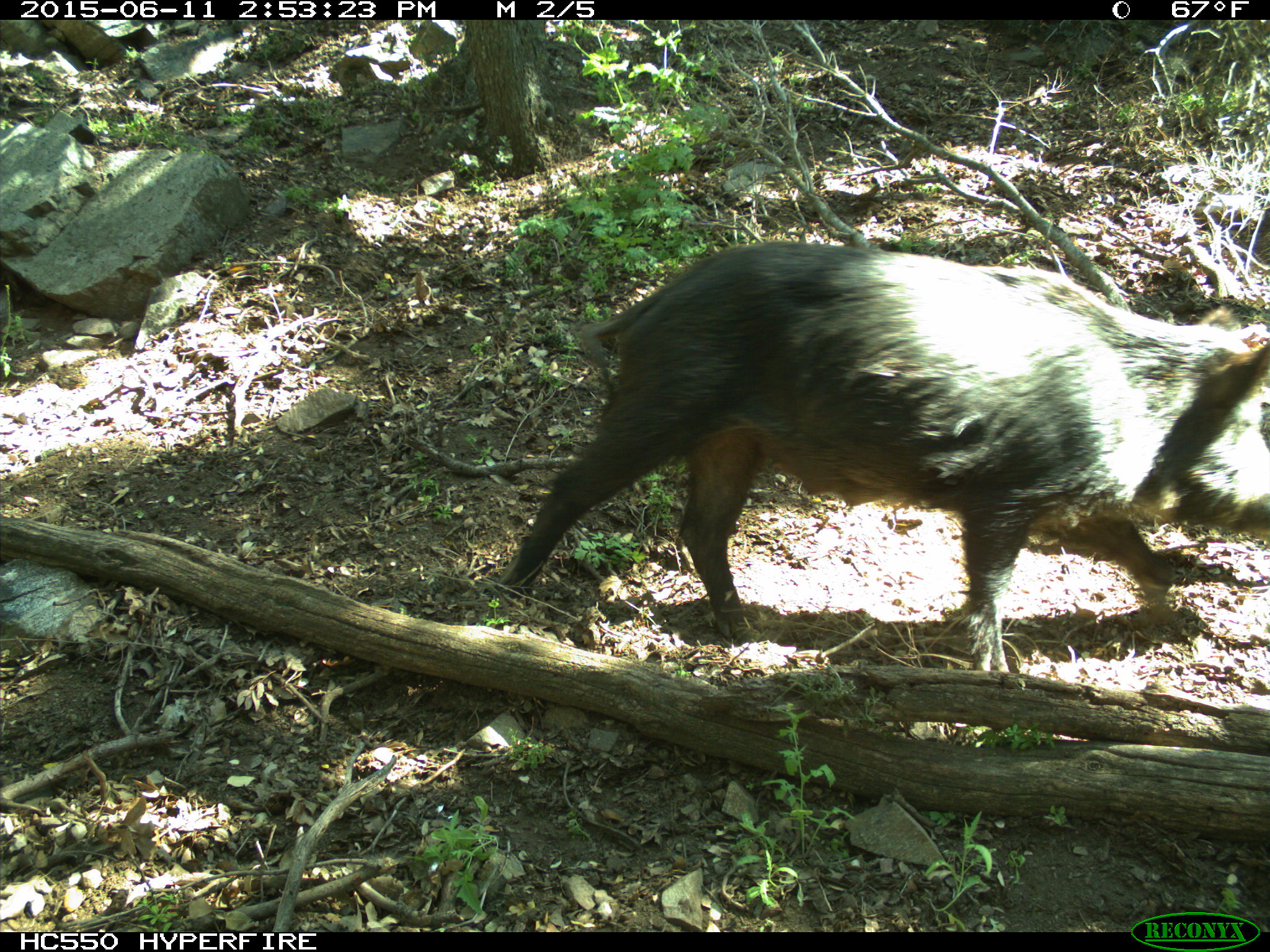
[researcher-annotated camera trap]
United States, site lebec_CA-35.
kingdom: Animalia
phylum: Chordata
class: Mammalia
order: Artiodactyla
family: Suidae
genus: Sus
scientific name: Sus scrofa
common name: wild boar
Sus scrofa (wild boar).